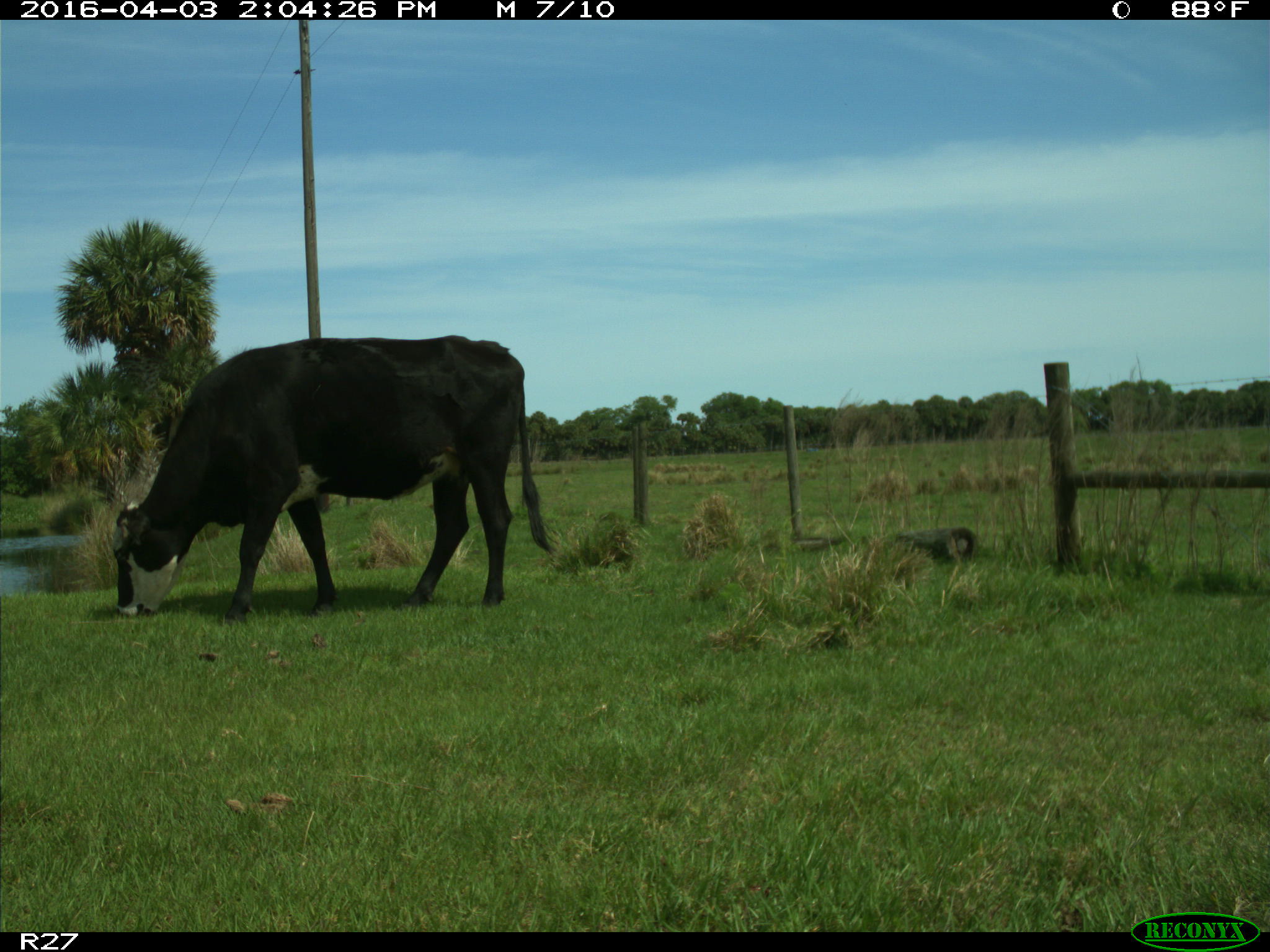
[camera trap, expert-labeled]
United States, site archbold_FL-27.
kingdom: Animalia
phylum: Chordata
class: Mammalia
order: Artiodactyla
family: Bovidae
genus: Bos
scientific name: Bos taurus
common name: domestic cow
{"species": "Bos taurus (domestic cow)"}